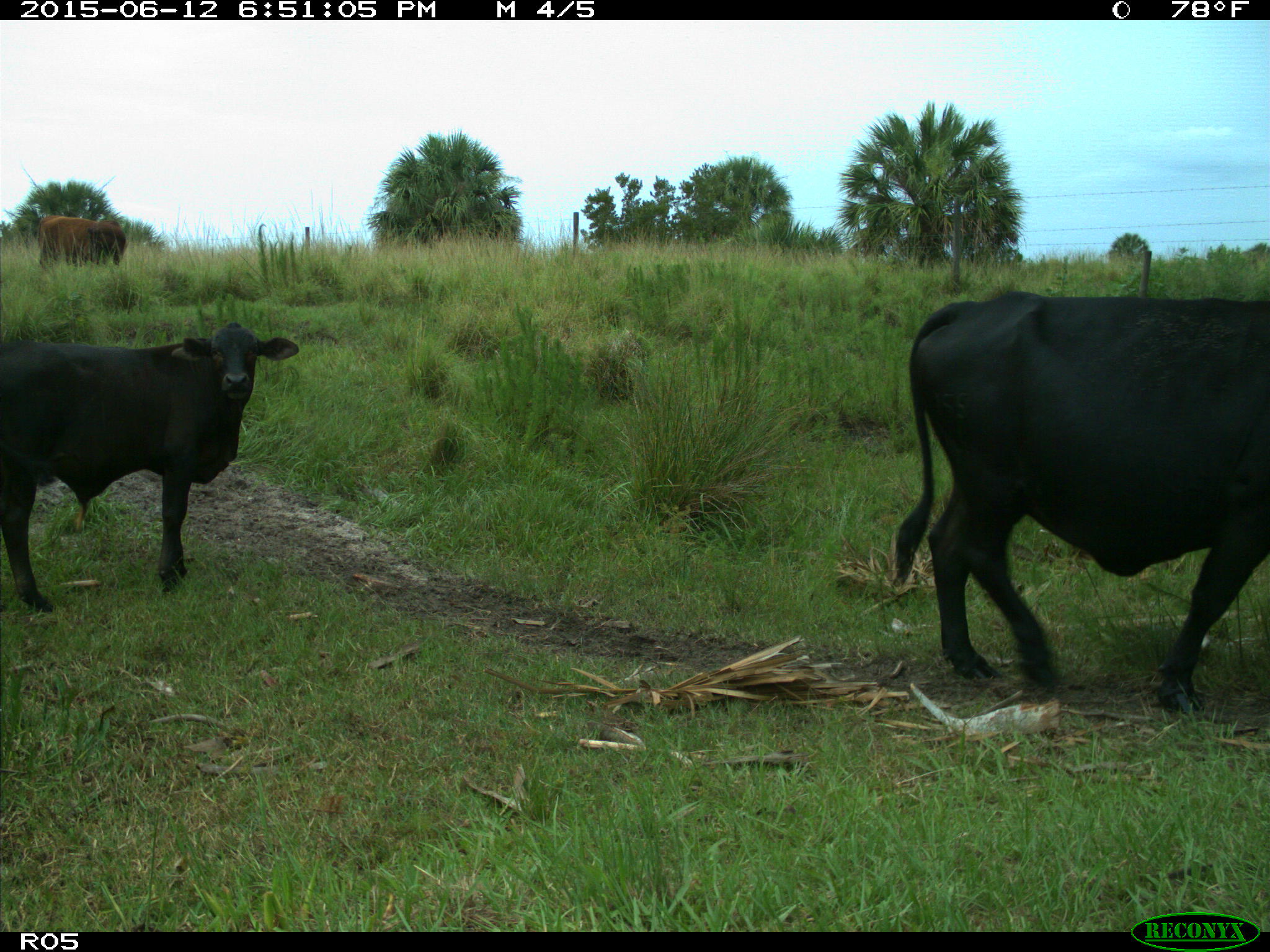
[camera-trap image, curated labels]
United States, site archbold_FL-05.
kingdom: Animalia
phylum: Chordata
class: Mammalia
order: Artiodactyla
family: Bovidae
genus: Bos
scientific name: Bos taurus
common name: domestic cow